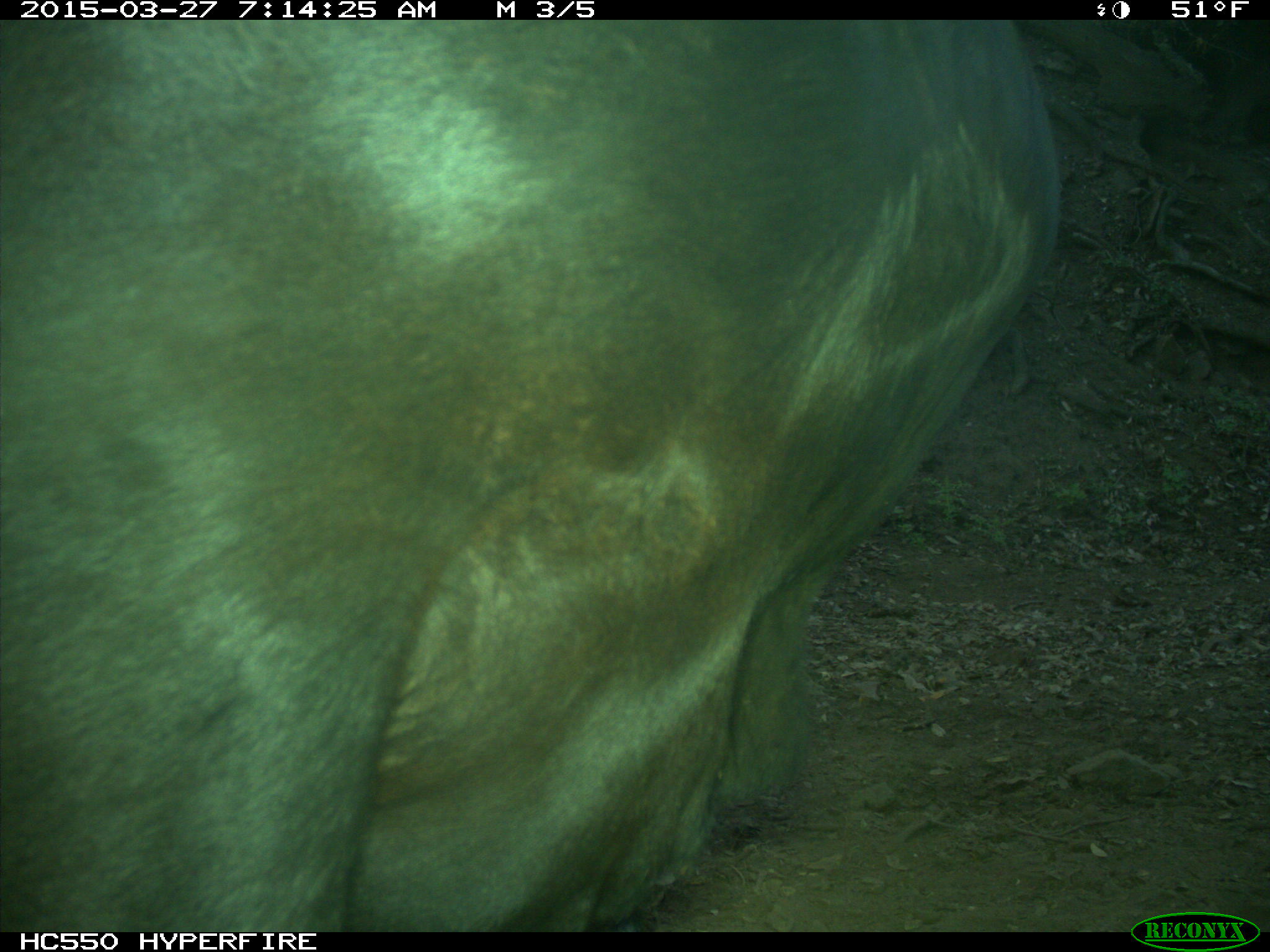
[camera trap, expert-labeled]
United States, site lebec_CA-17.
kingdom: Animalia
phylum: Chordata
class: Mammalia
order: Artiodactyla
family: Bovidae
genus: Bos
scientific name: Bos taurus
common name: domestic cow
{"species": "Bos taurus (domestic cow)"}